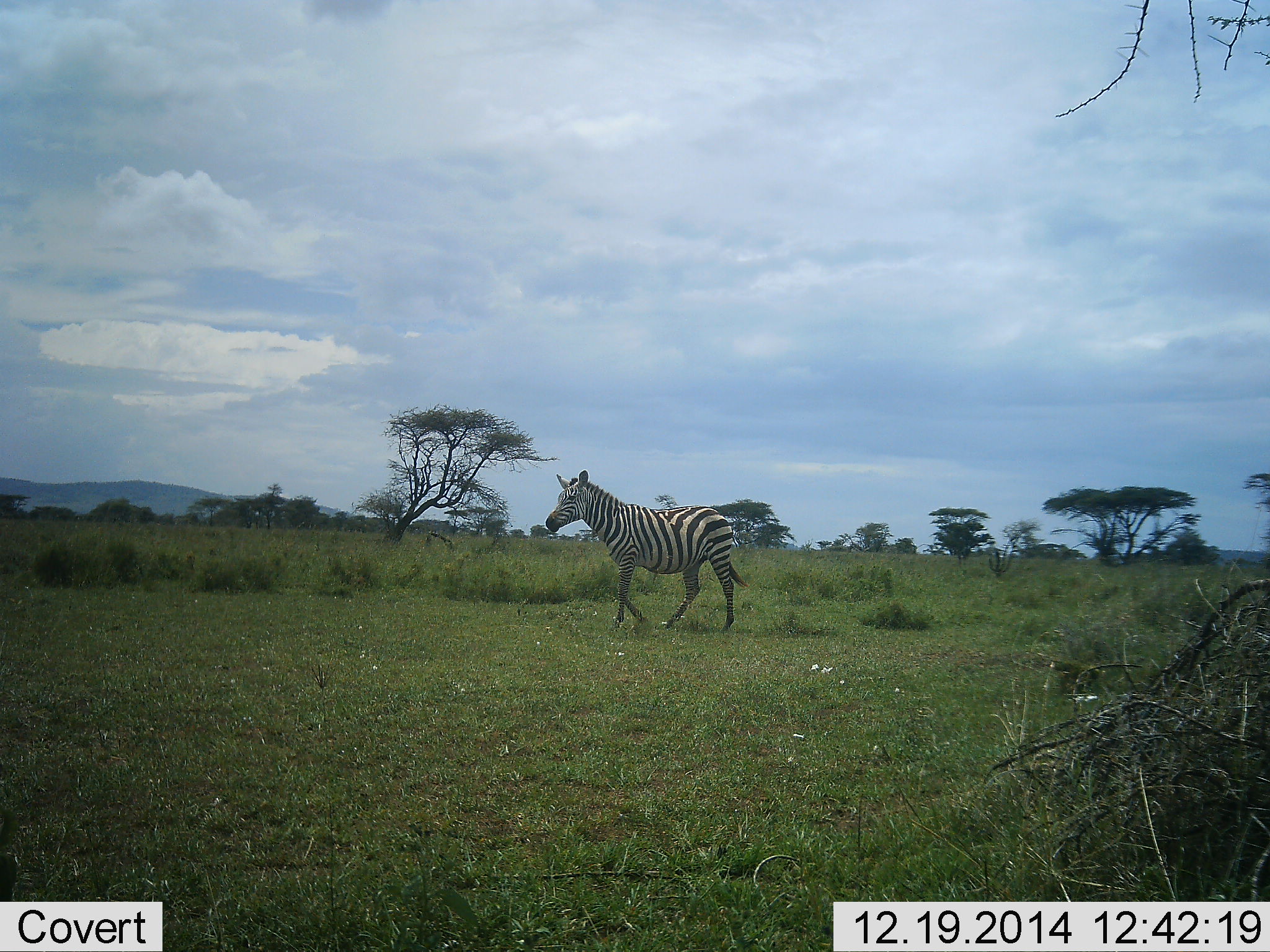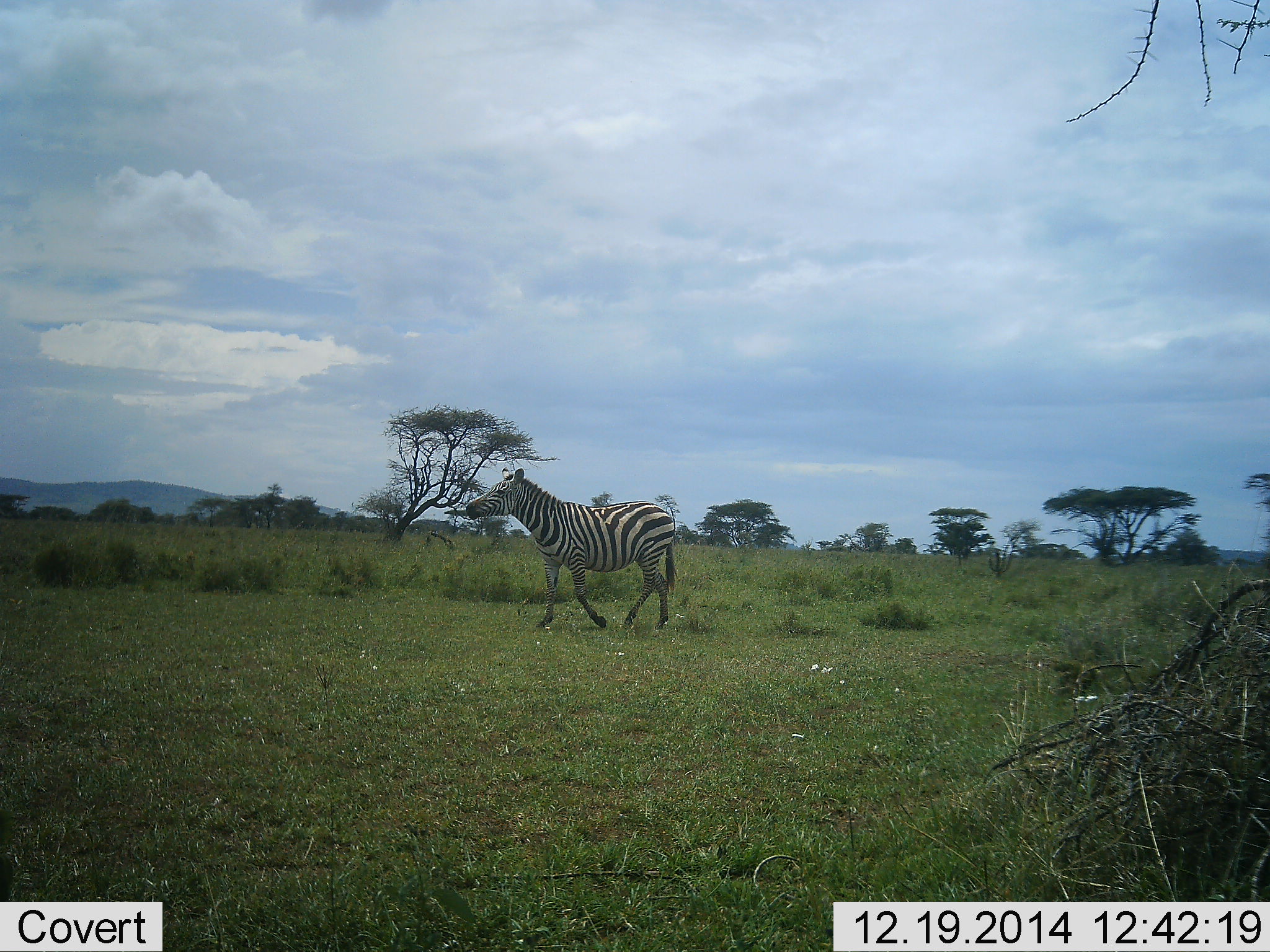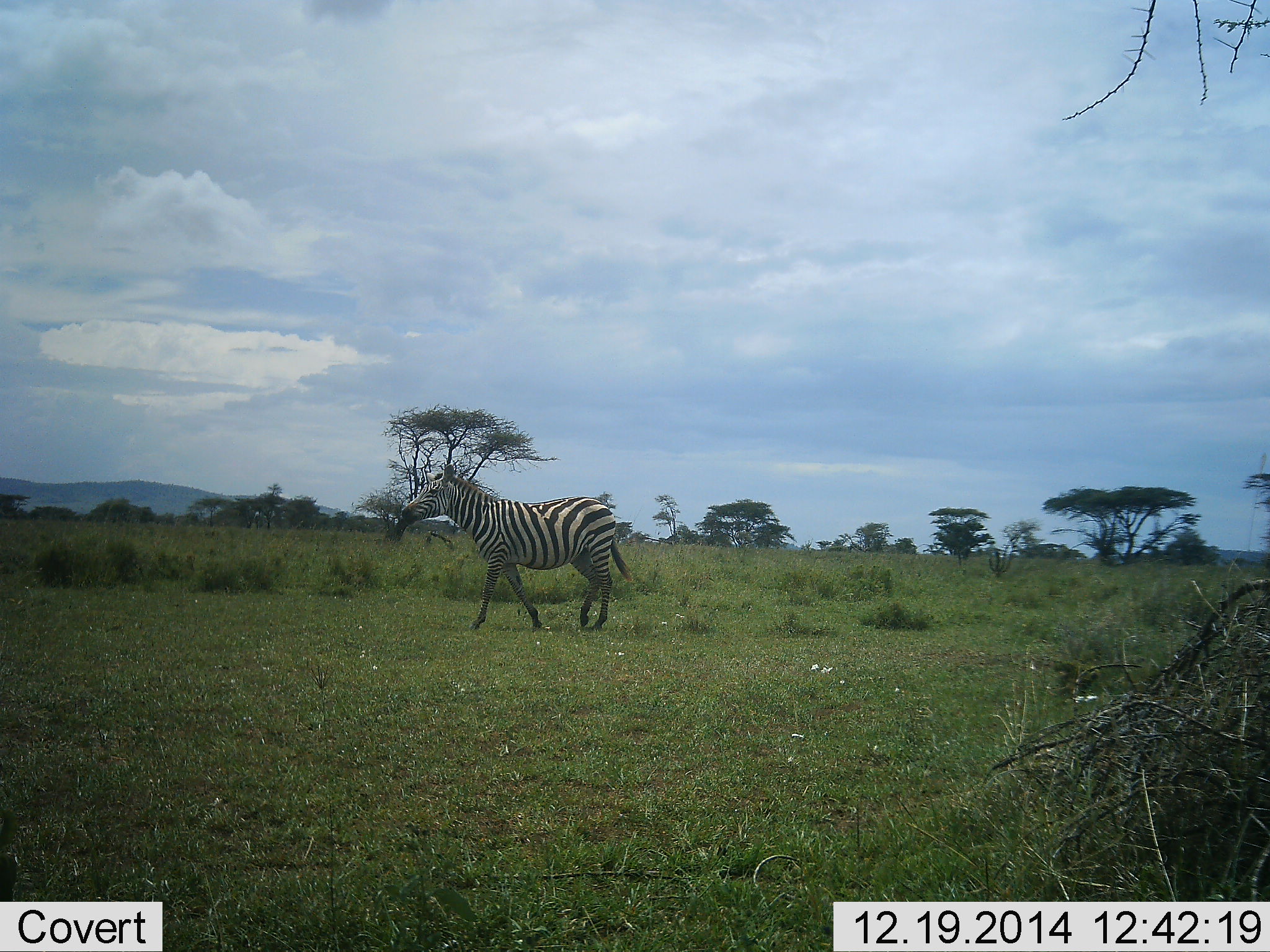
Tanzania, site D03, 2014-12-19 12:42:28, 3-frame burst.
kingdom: Animalia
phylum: Chordata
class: Mammalia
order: Perissodactyla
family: Equidae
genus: Equus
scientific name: Equus quagga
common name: plains zebra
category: zebra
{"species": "zebra (plains zebra) (Equus quagga)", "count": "1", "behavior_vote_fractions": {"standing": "10%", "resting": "0%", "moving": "100%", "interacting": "0%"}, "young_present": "0%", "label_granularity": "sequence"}